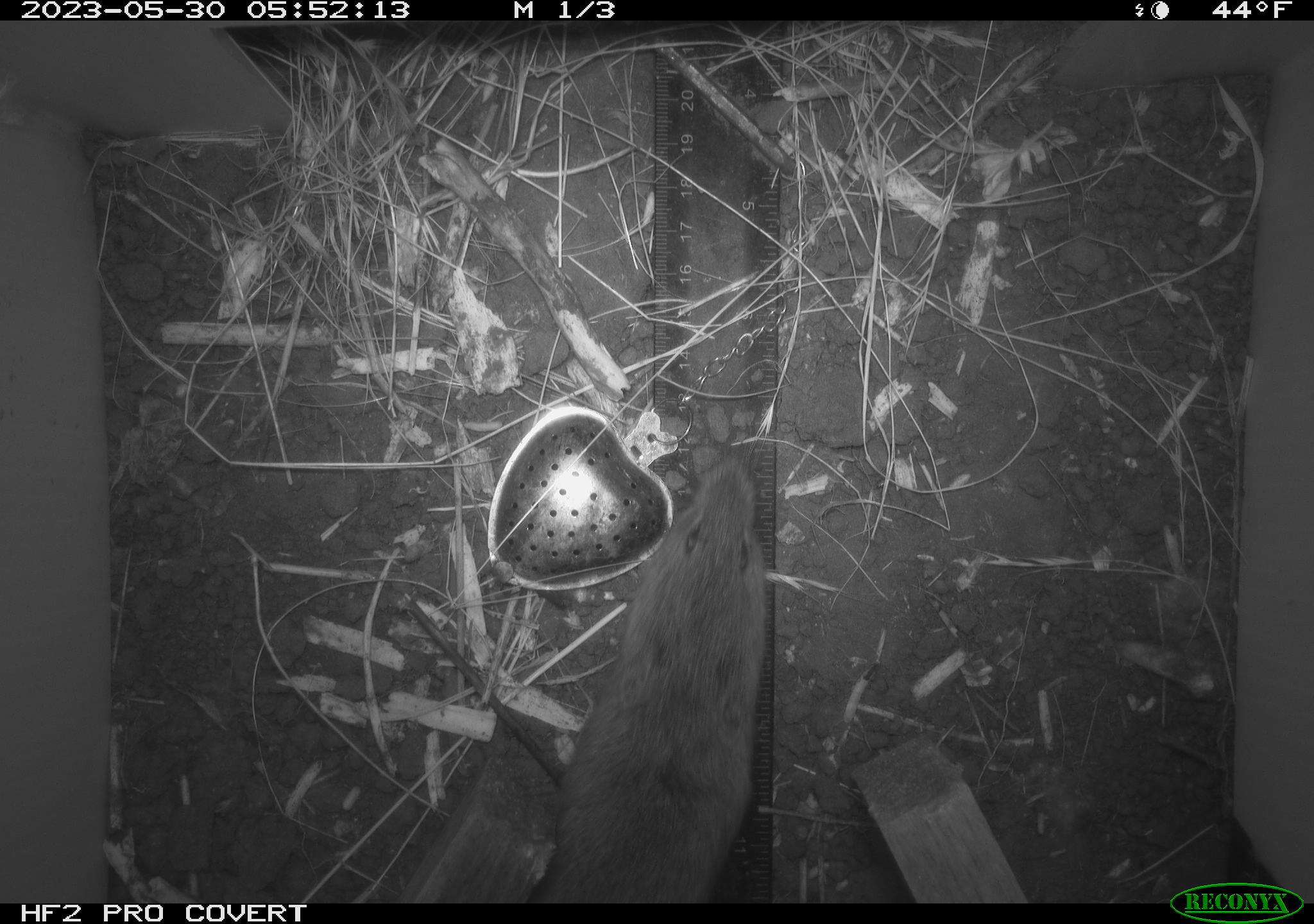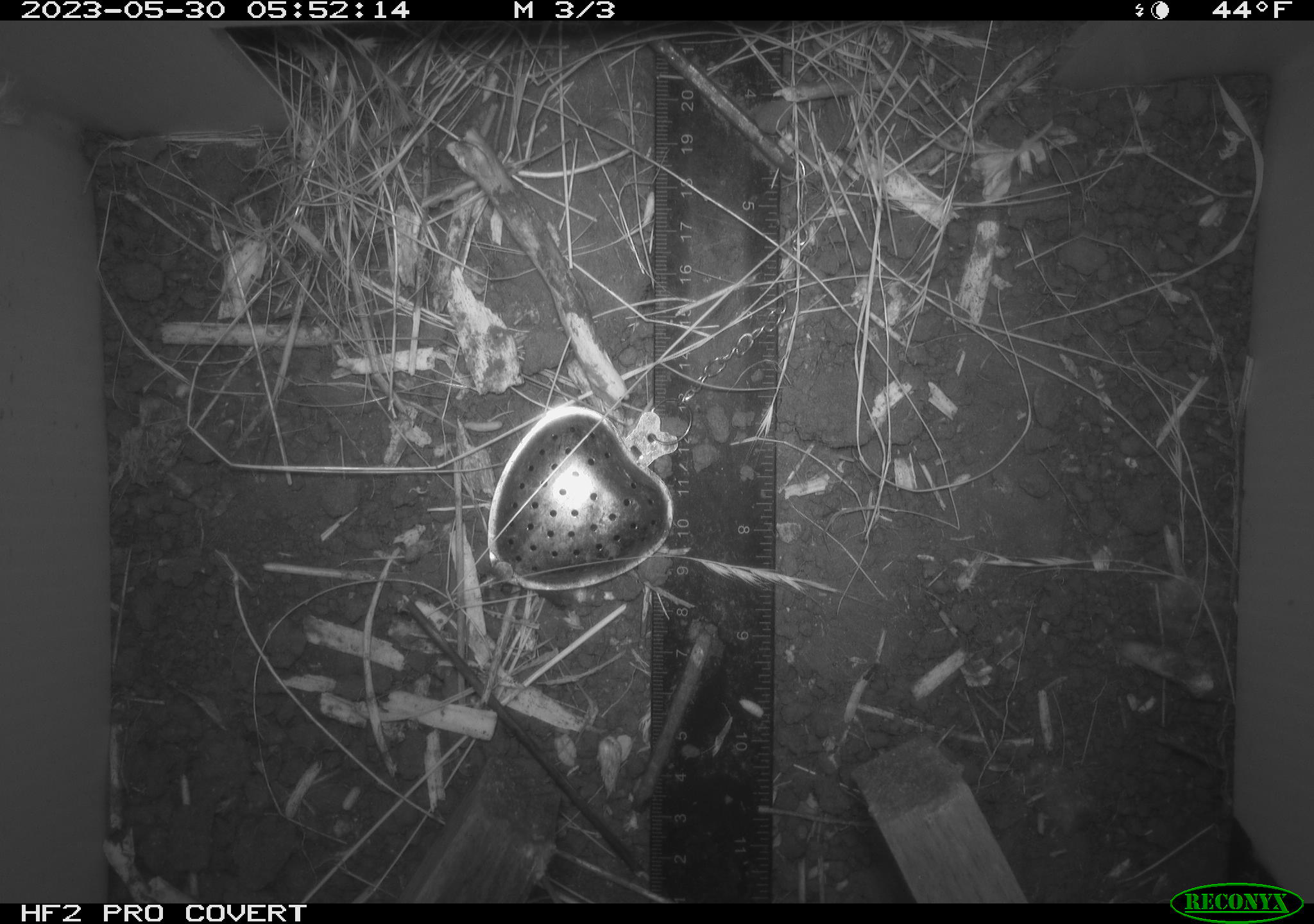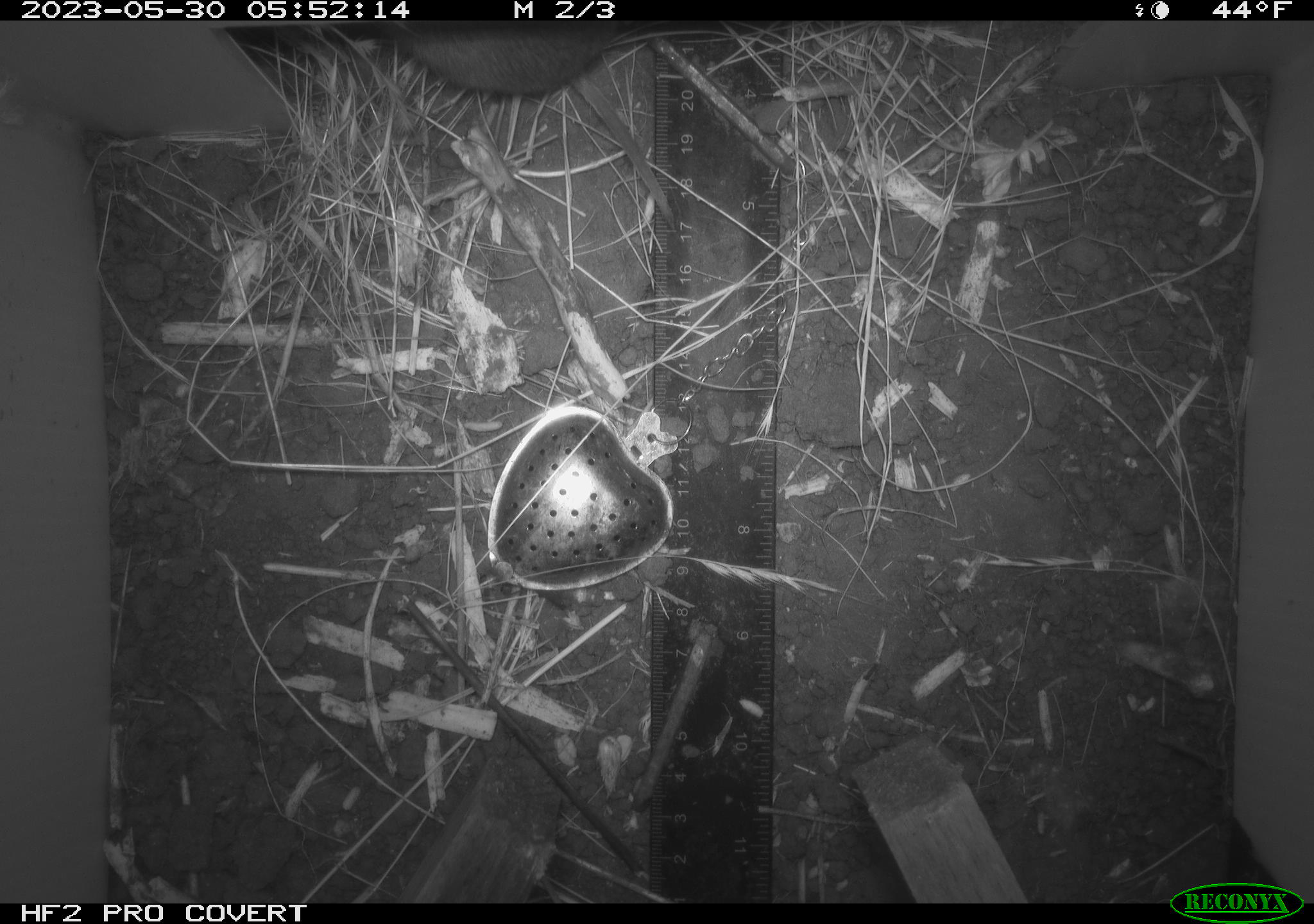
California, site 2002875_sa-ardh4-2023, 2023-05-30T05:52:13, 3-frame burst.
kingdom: Animalia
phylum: Chordata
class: Mammalia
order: Rodentia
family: Cricetidae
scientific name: Arvicolinae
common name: voles, lemmings, and muskrats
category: arvicolinae subfamily